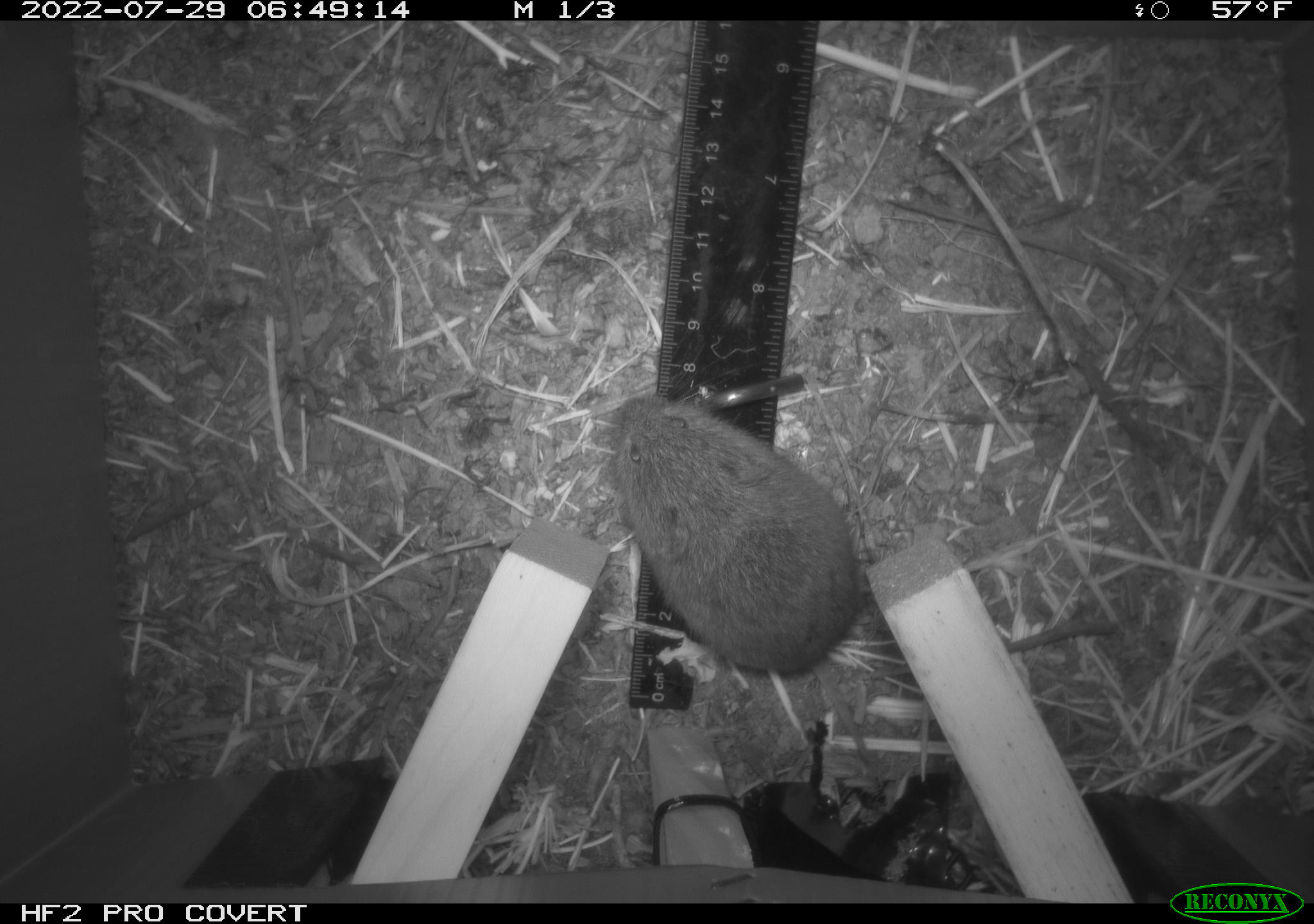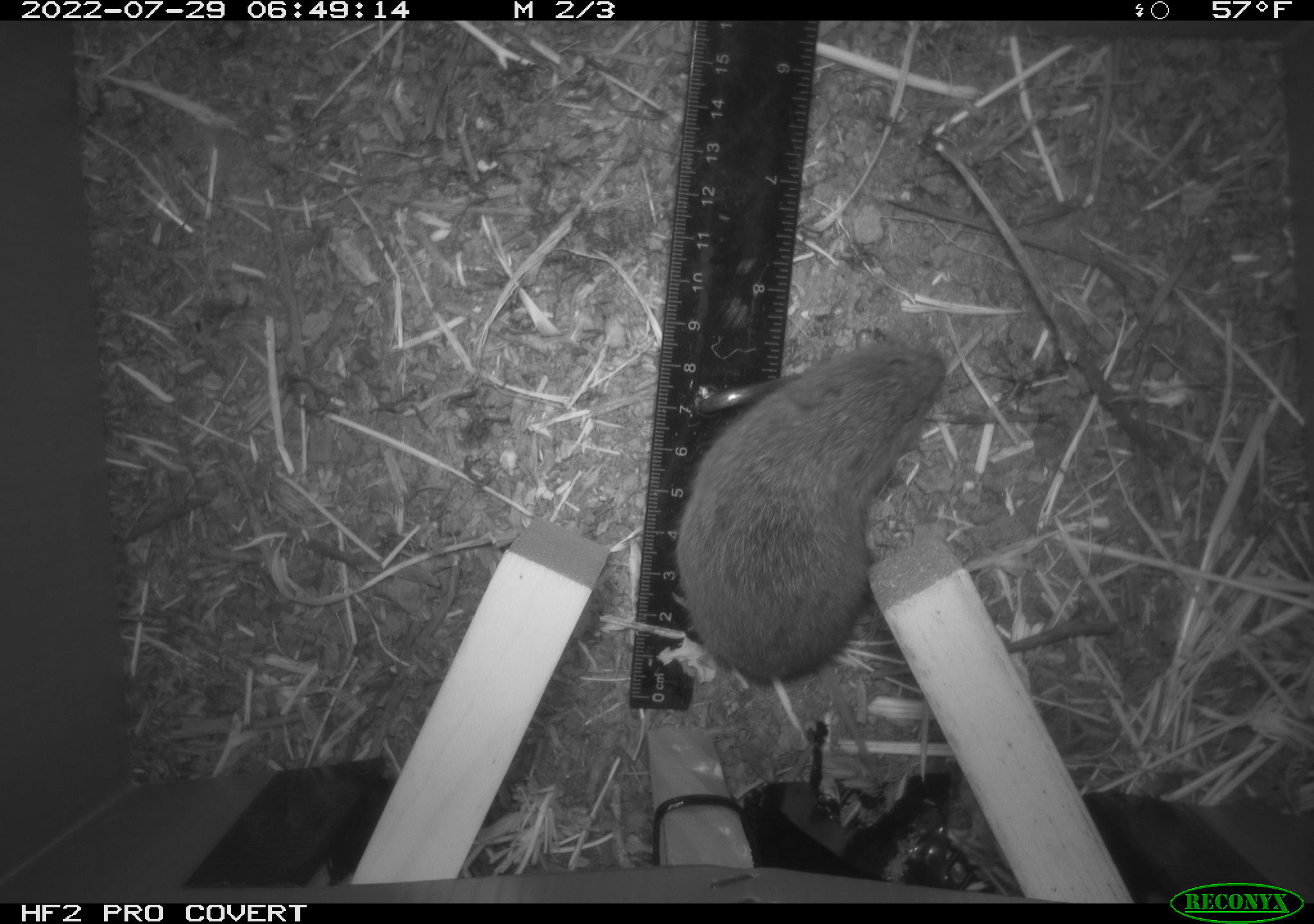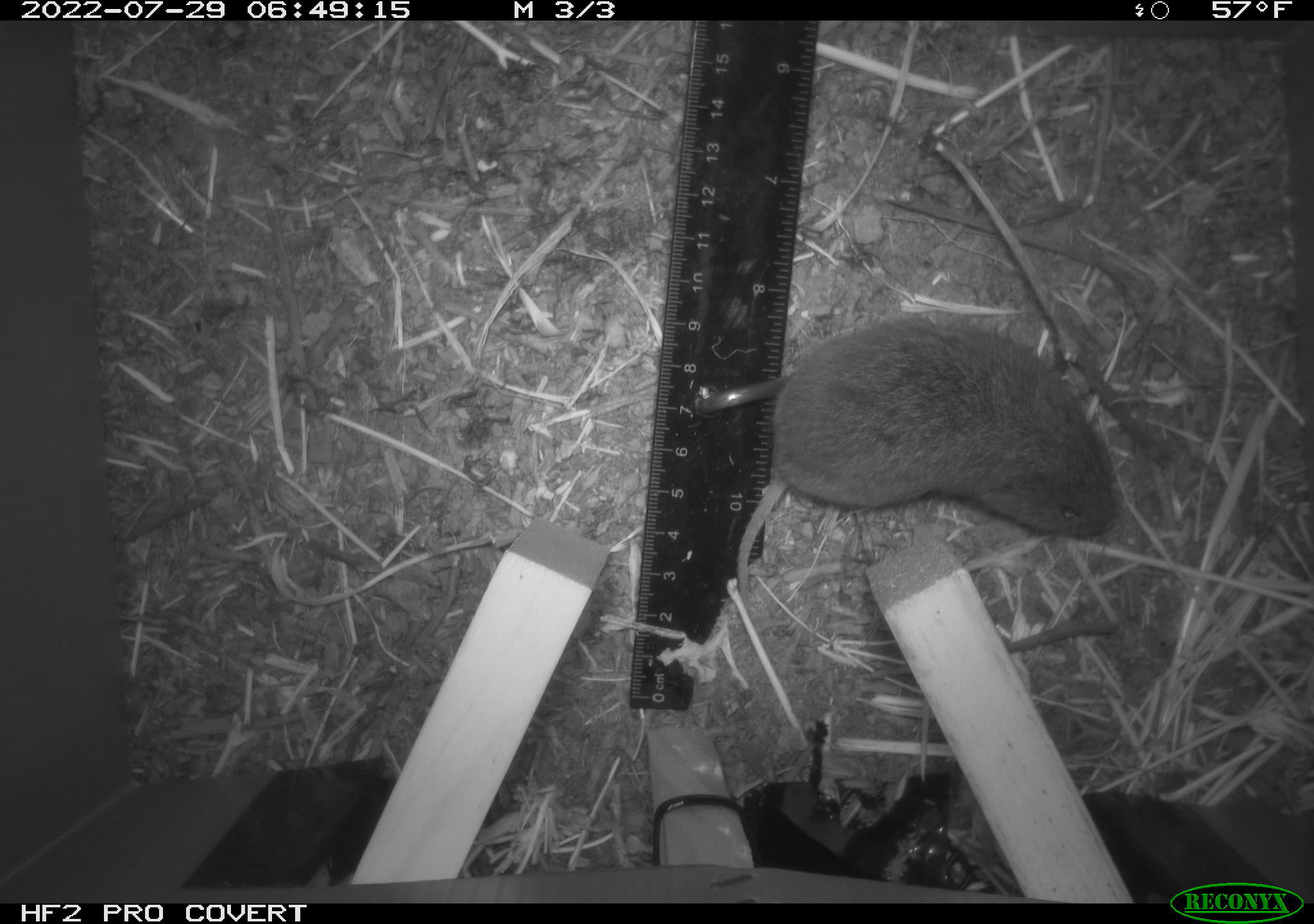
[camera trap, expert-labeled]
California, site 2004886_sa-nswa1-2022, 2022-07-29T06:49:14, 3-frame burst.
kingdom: Animalia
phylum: Chordata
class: Mammalia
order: Rodentia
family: Cricetidae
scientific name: Cricetidae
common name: hamsters, voles, lemmings, and allies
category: cricetidae family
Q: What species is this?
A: Cricetidae family (hamsters, voles, lemmings, and allies) (Cricetidae).